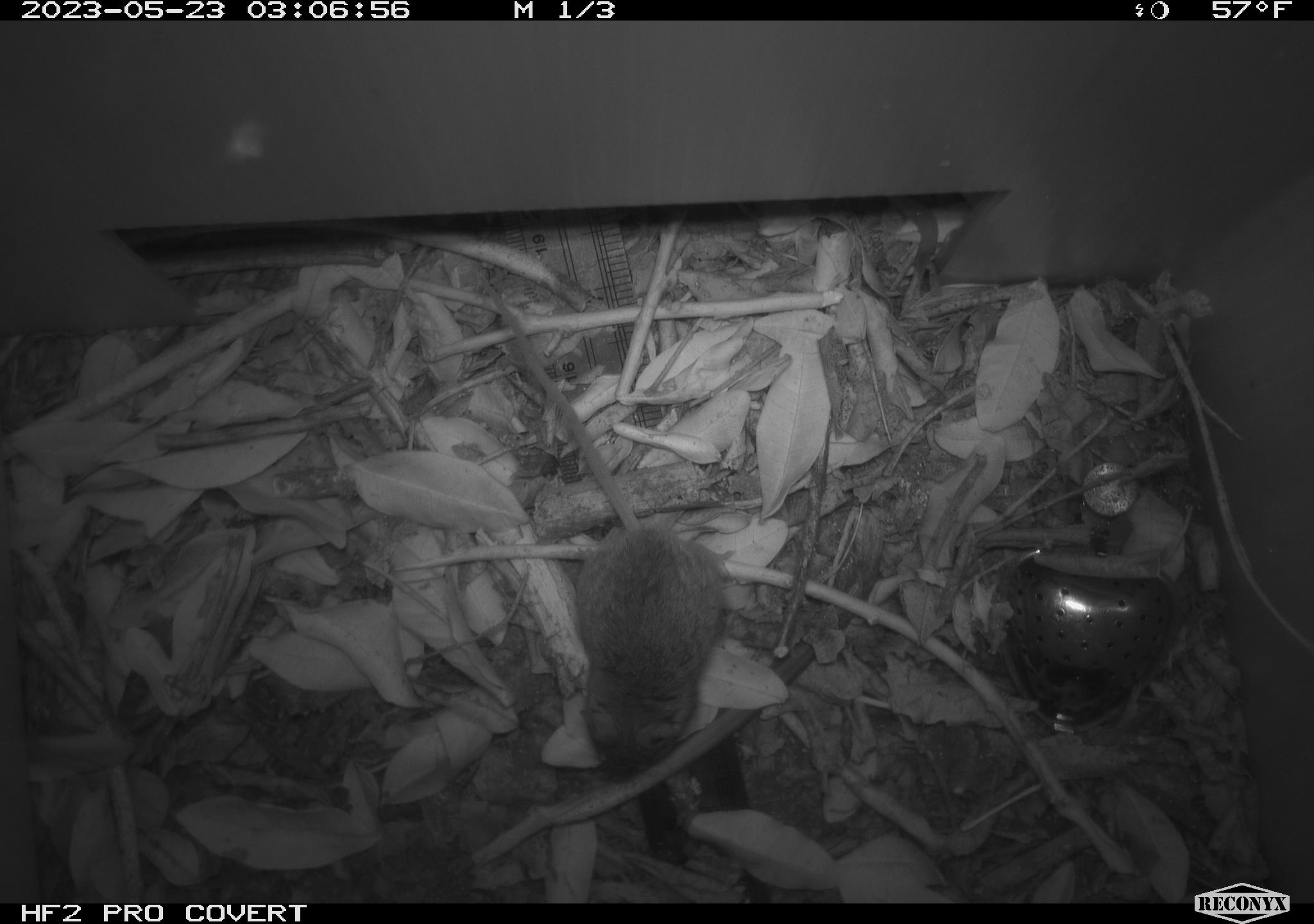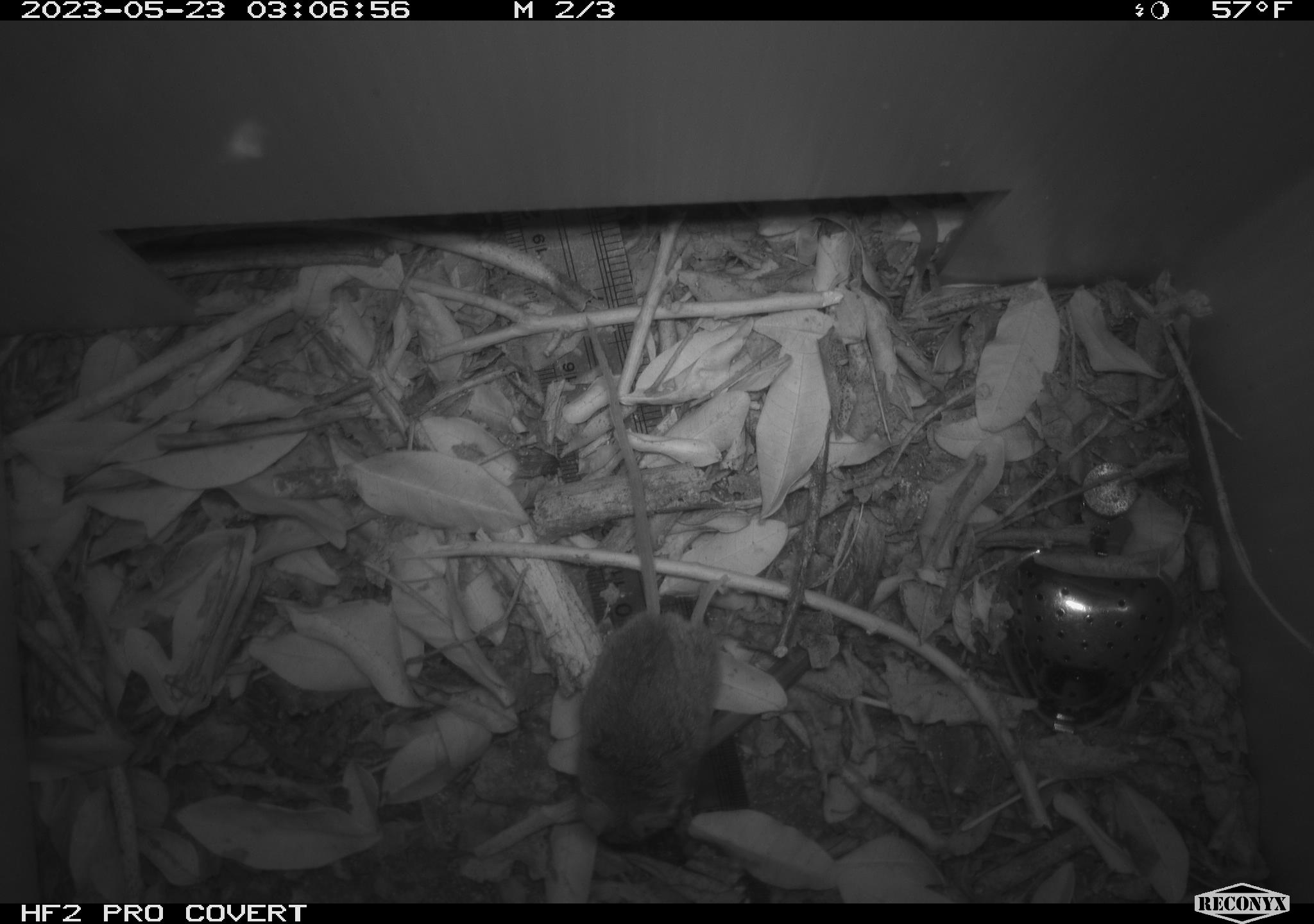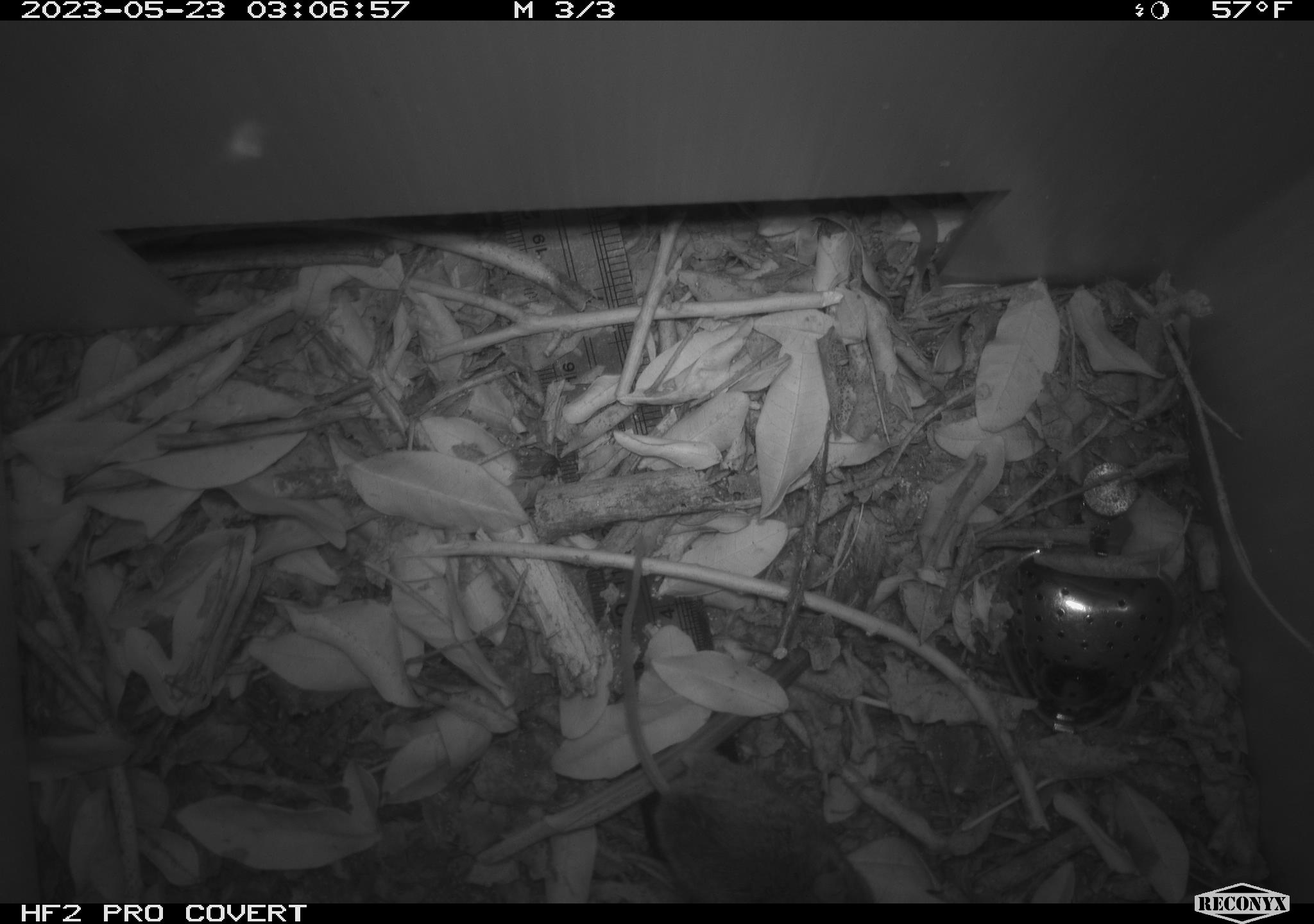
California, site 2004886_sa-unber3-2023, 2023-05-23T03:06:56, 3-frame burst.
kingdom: Animalia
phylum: Chordata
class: Mammalia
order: Rodentia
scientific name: Rodentia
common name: mouse species